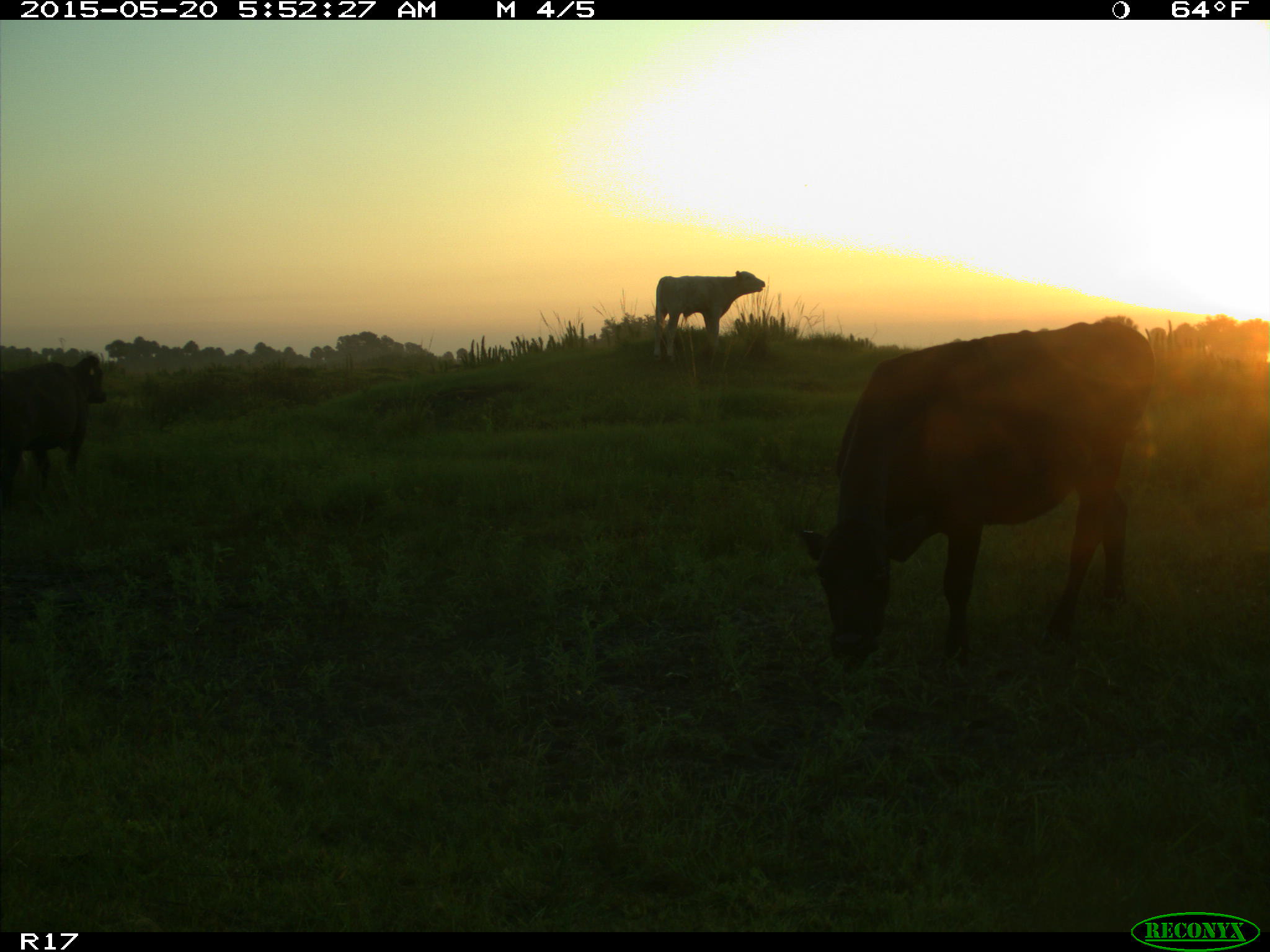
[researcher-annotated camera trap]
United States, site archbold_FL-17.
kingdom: Animalia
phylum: Chordata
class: Mammalia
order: Artiodactyla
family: Bovidae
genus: Bos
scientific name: Bos taurus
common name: domestic cow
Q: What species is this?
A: Bos taurus (domestic cow).